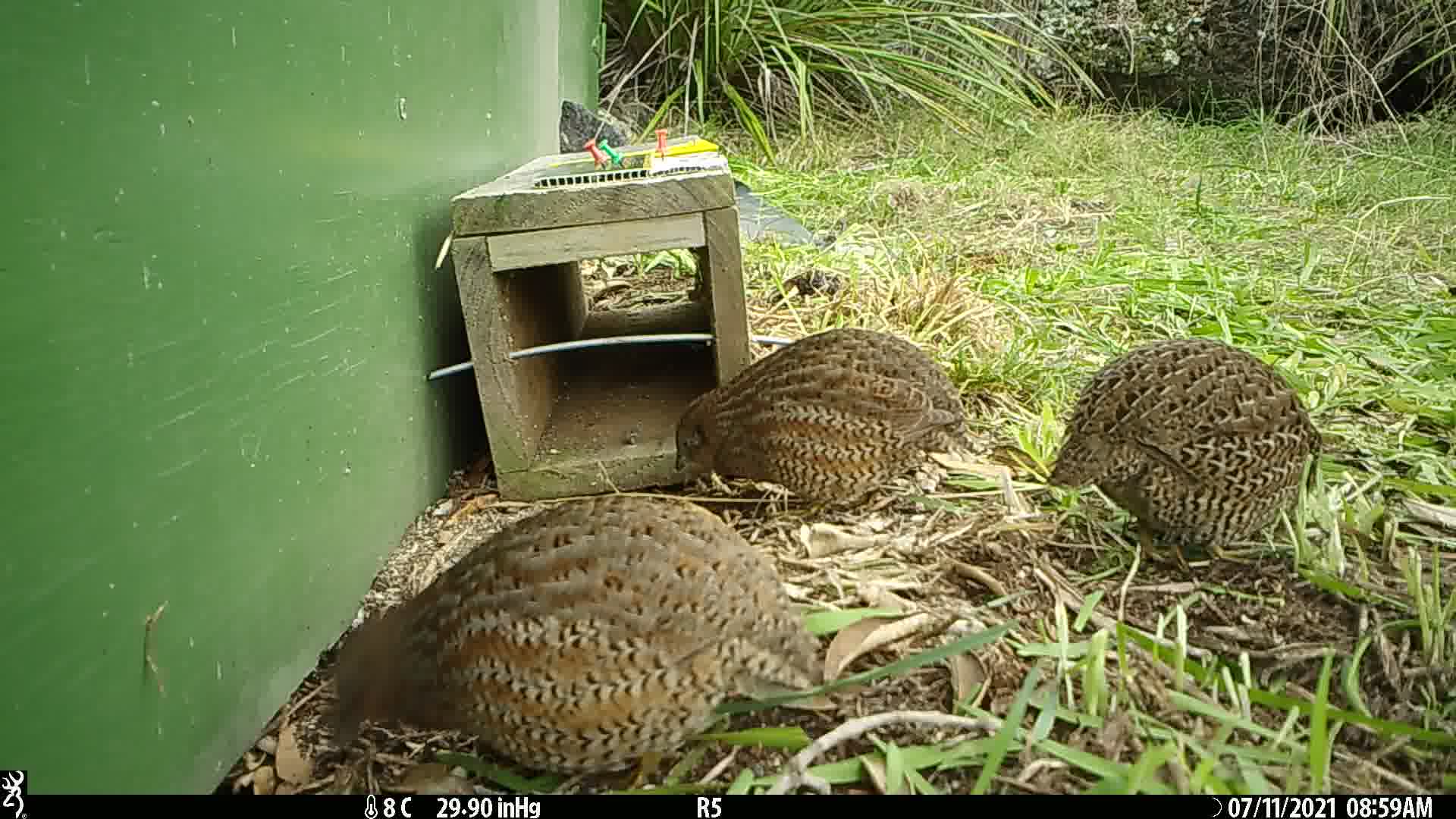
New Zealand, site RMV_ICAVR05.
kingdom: Animalia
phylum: Chordata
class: Aves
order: Galliformes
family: Phasianidae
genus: Synoicus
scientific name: Synoicus ypsilophorus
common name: brown quail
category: quail brown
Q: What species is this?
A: Quail brown (brown quail) (Synoicus ypsilophorus).